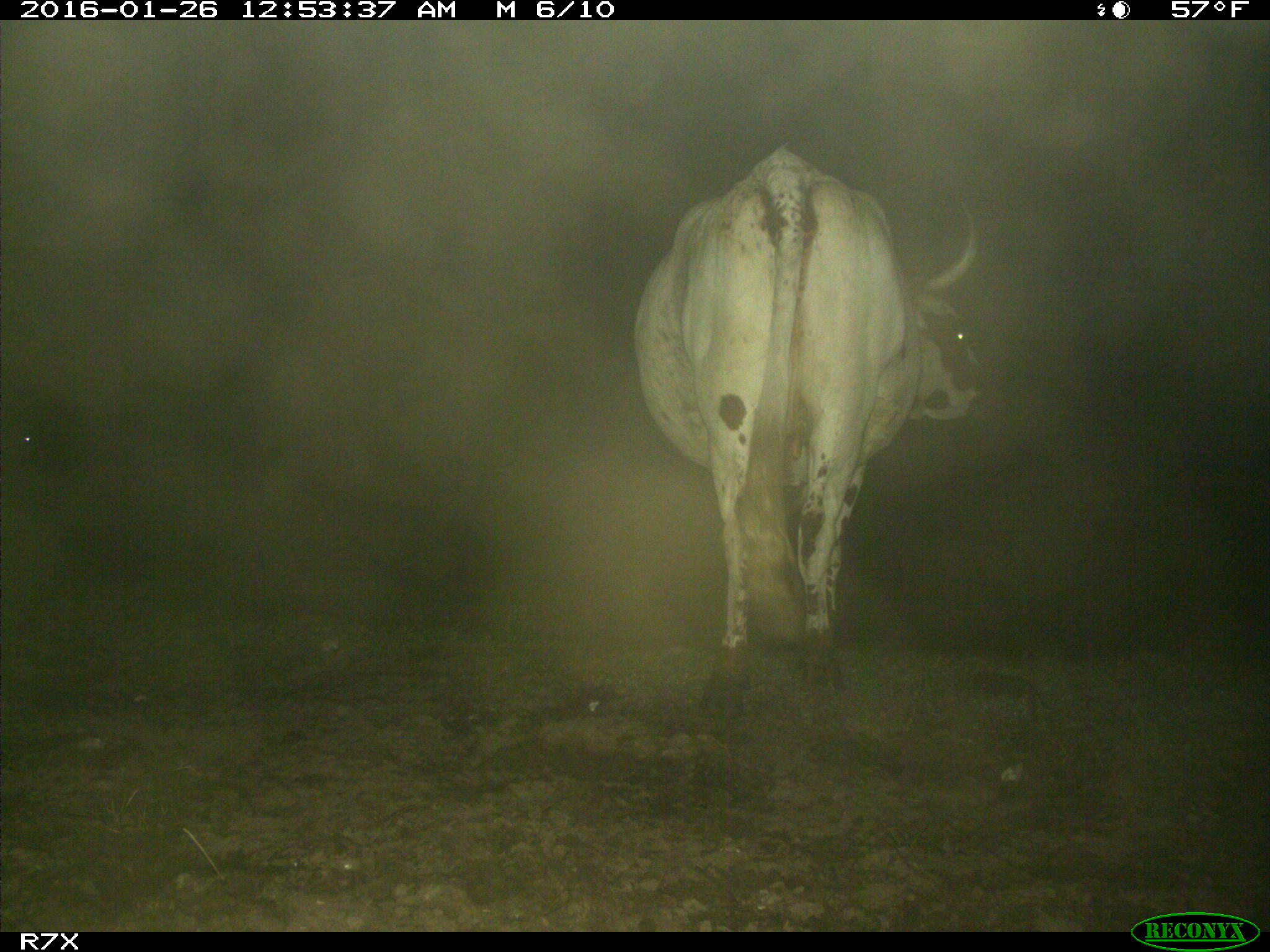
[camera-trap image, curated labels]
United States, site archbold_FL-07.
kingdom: Animalia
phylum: Chordata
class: Mammalia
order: Artiodactyla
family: Bovidae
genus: Bos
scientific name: Bos taurus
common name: domestic cow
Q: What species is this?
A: Bos taurus (domestic cow).